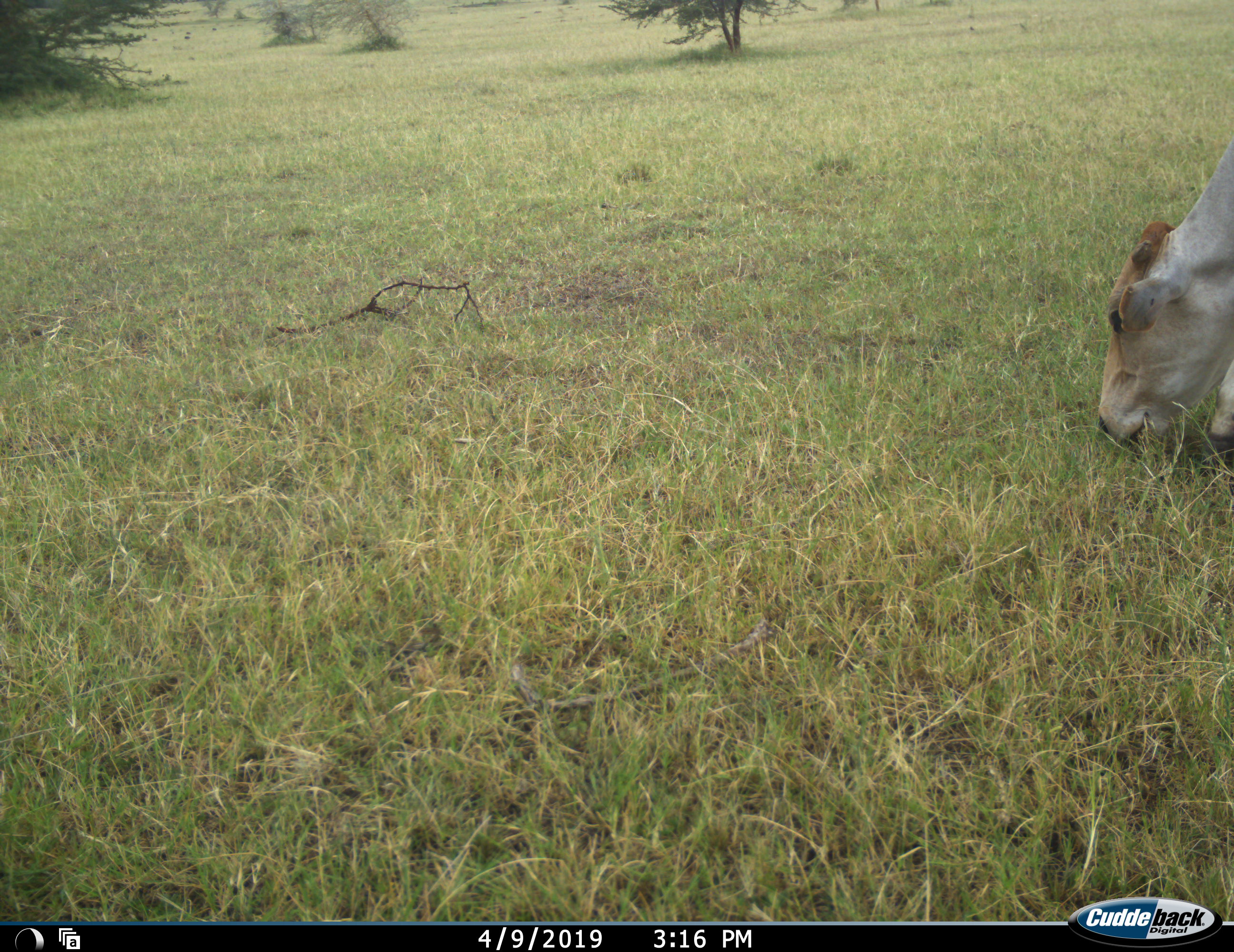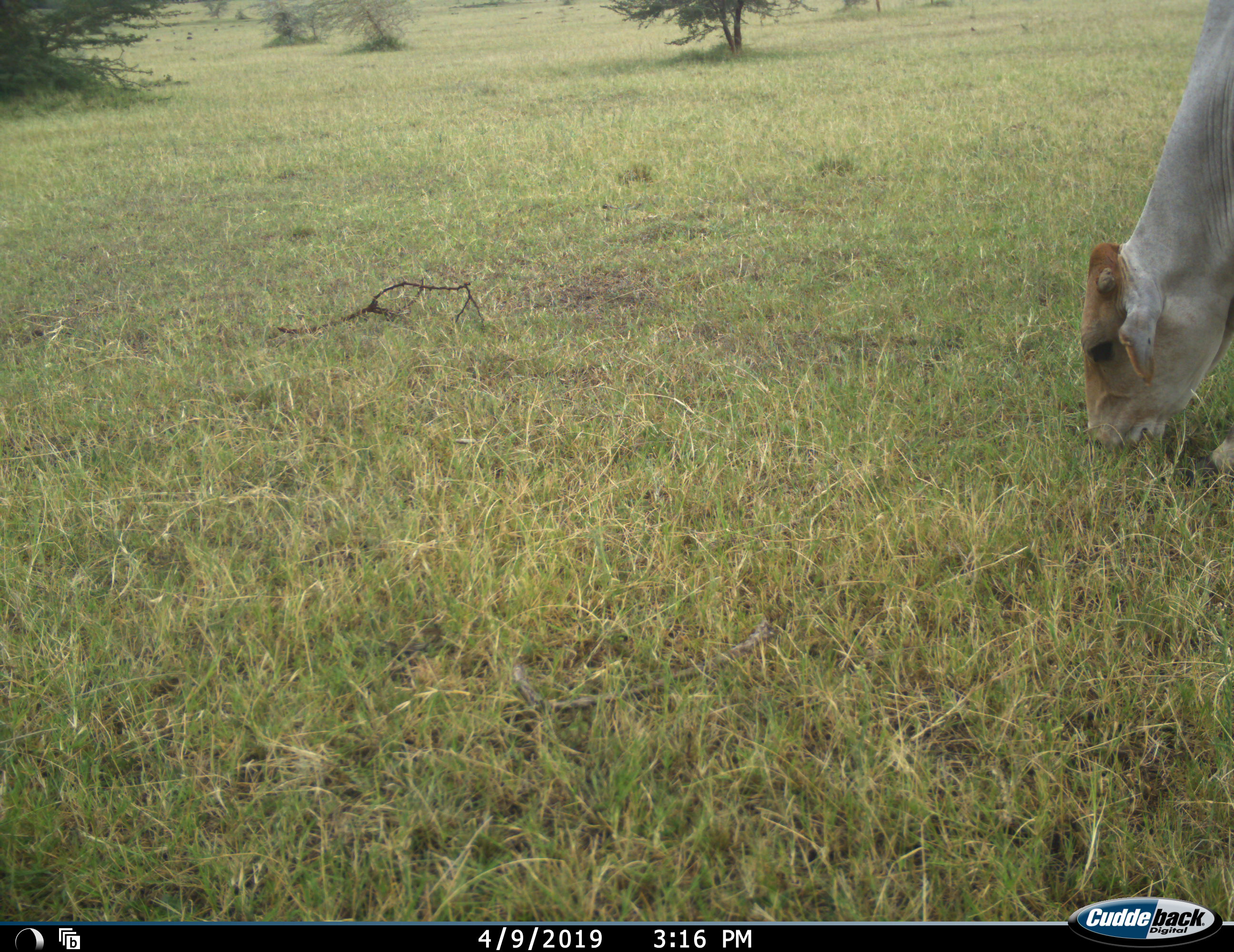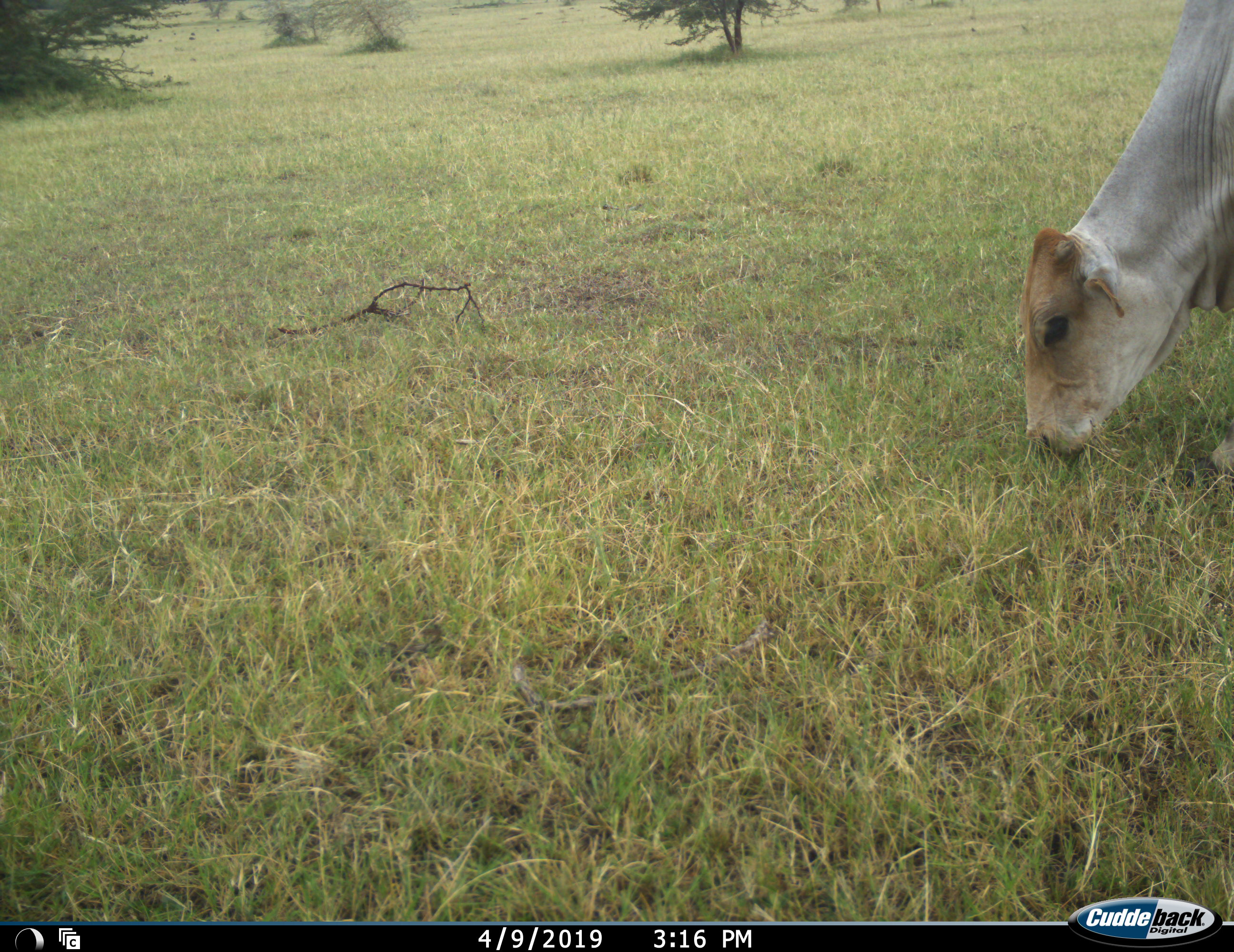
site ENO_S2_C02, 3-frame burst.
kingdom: Animalia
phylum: Chordata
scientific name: Vertebrata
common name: domestic animal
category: domesticanimal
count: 1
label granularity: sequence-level